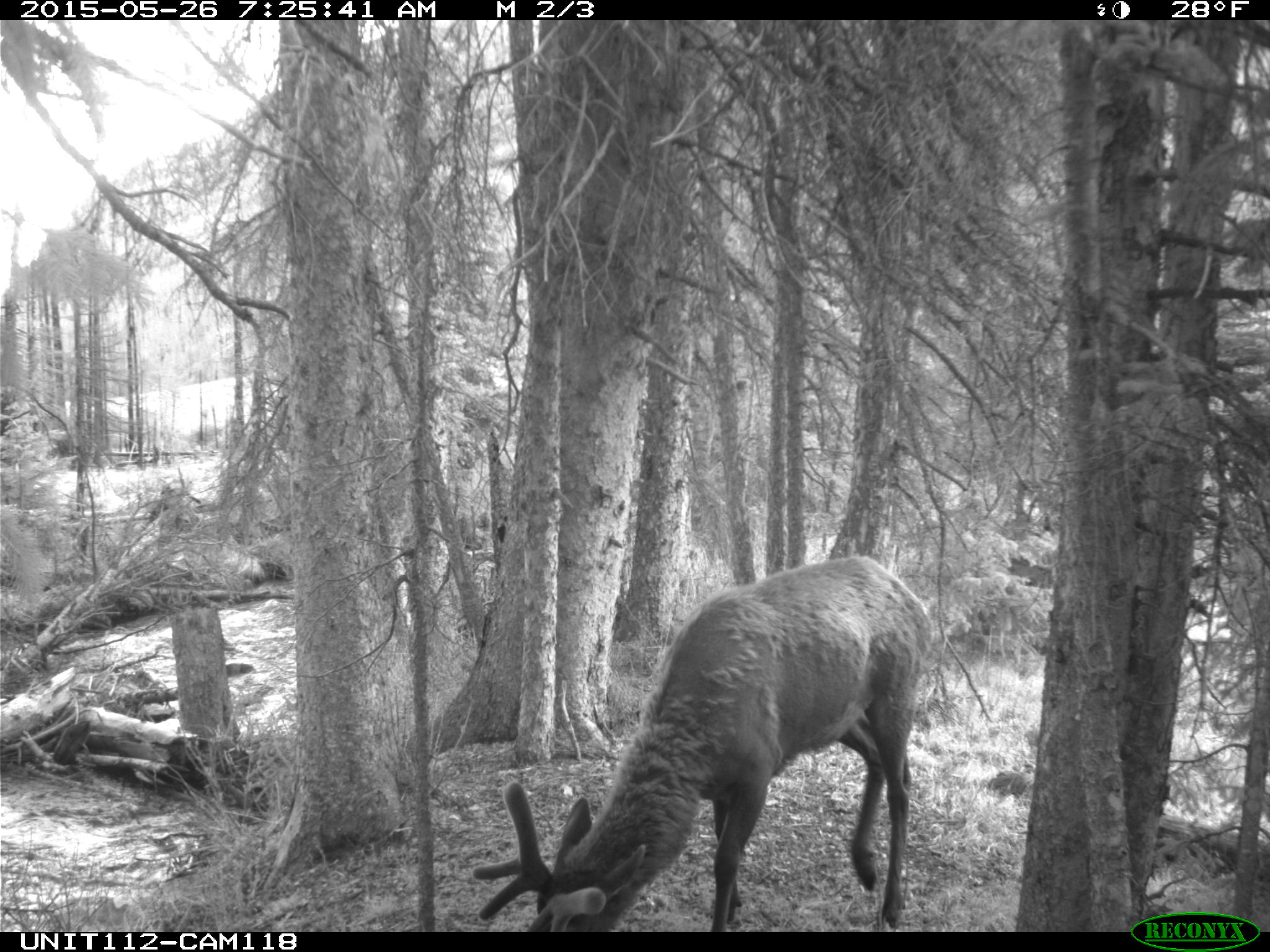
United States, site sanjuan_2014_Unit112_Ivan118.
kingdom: Animalia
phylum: Chordata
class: Mammalia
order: Artiodactyla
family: Cervidae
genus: Cervus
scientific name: Cervus elaphus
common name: red deer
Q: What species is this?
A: Cervus elaphus (red deer).